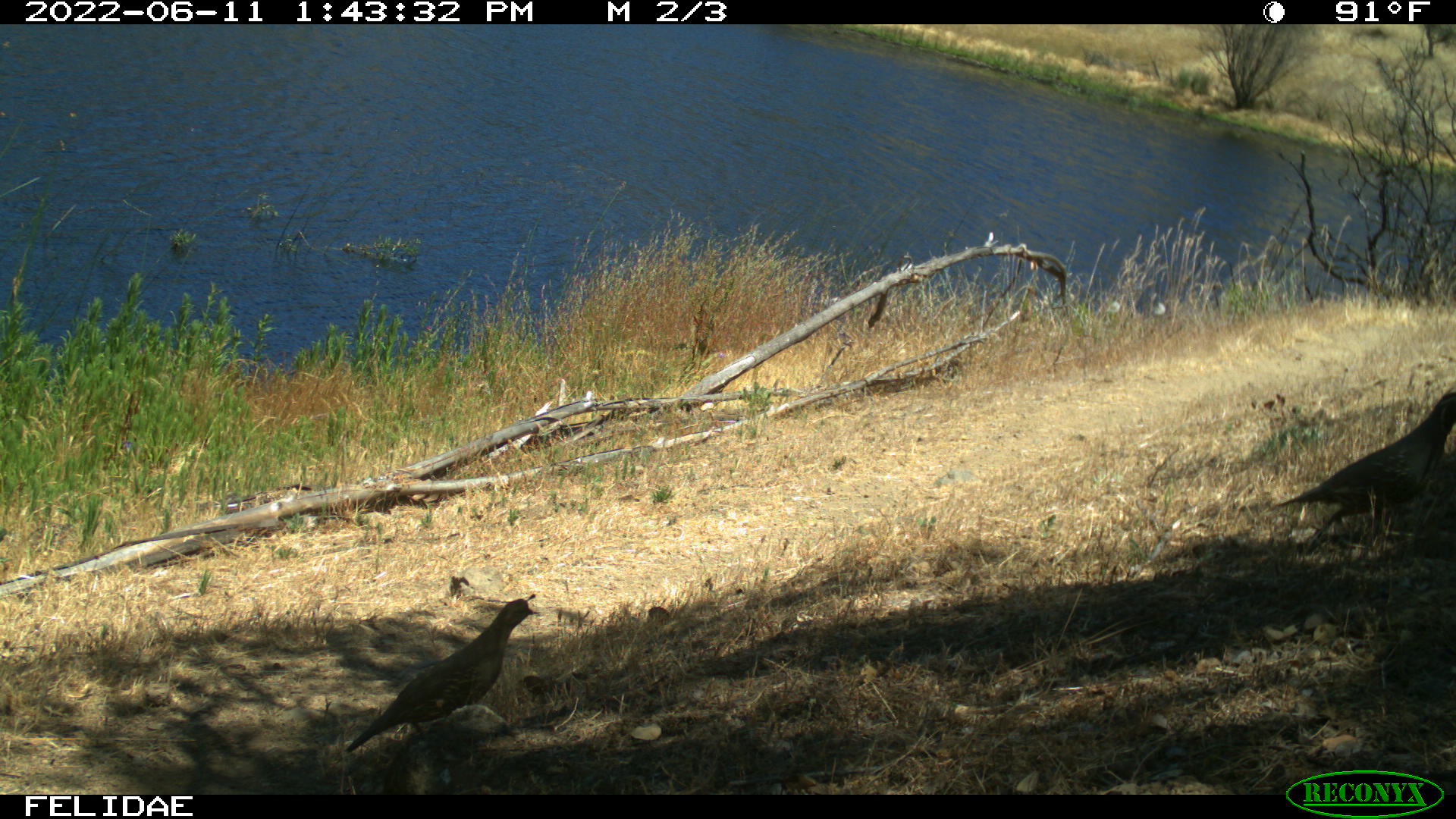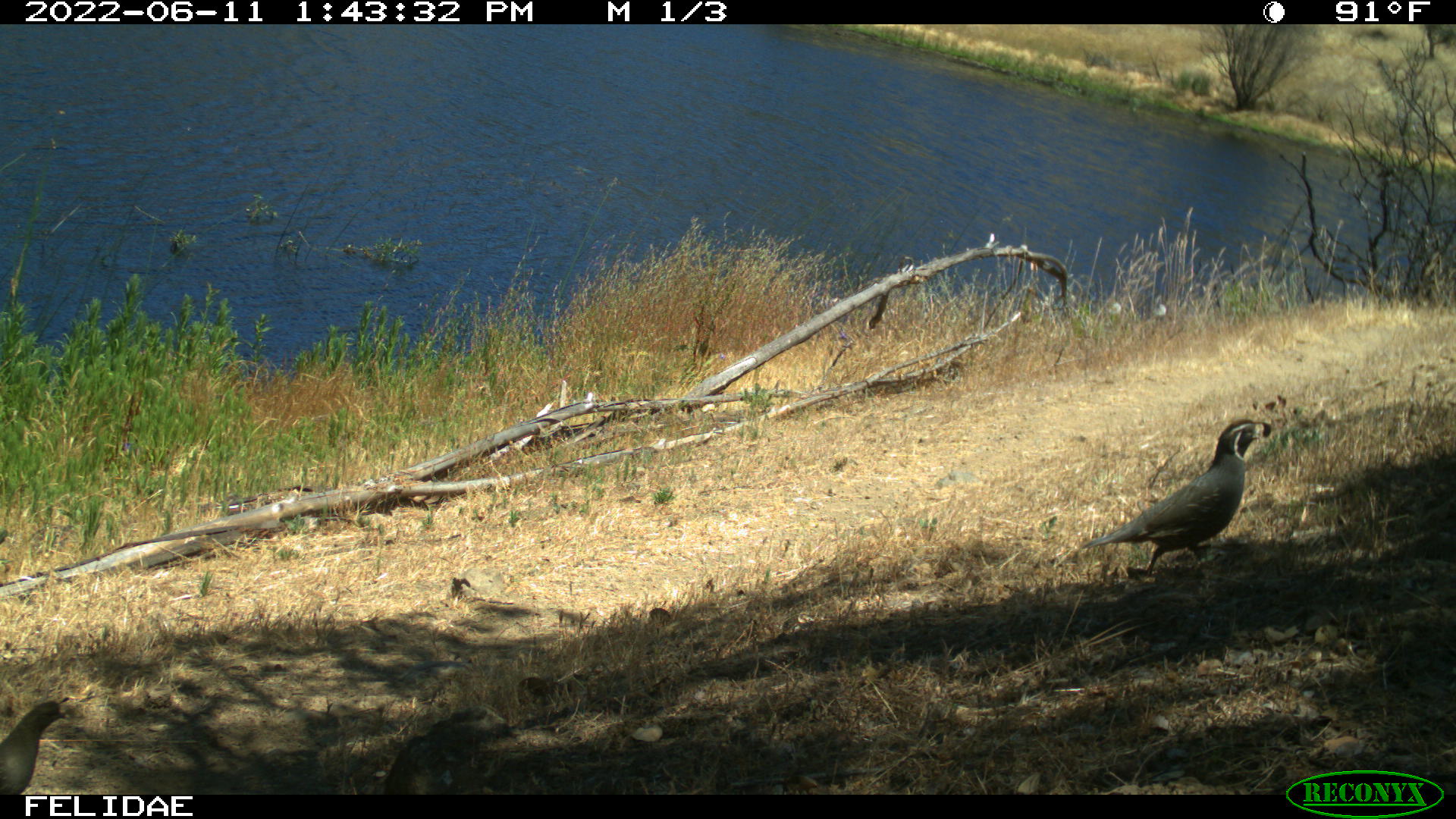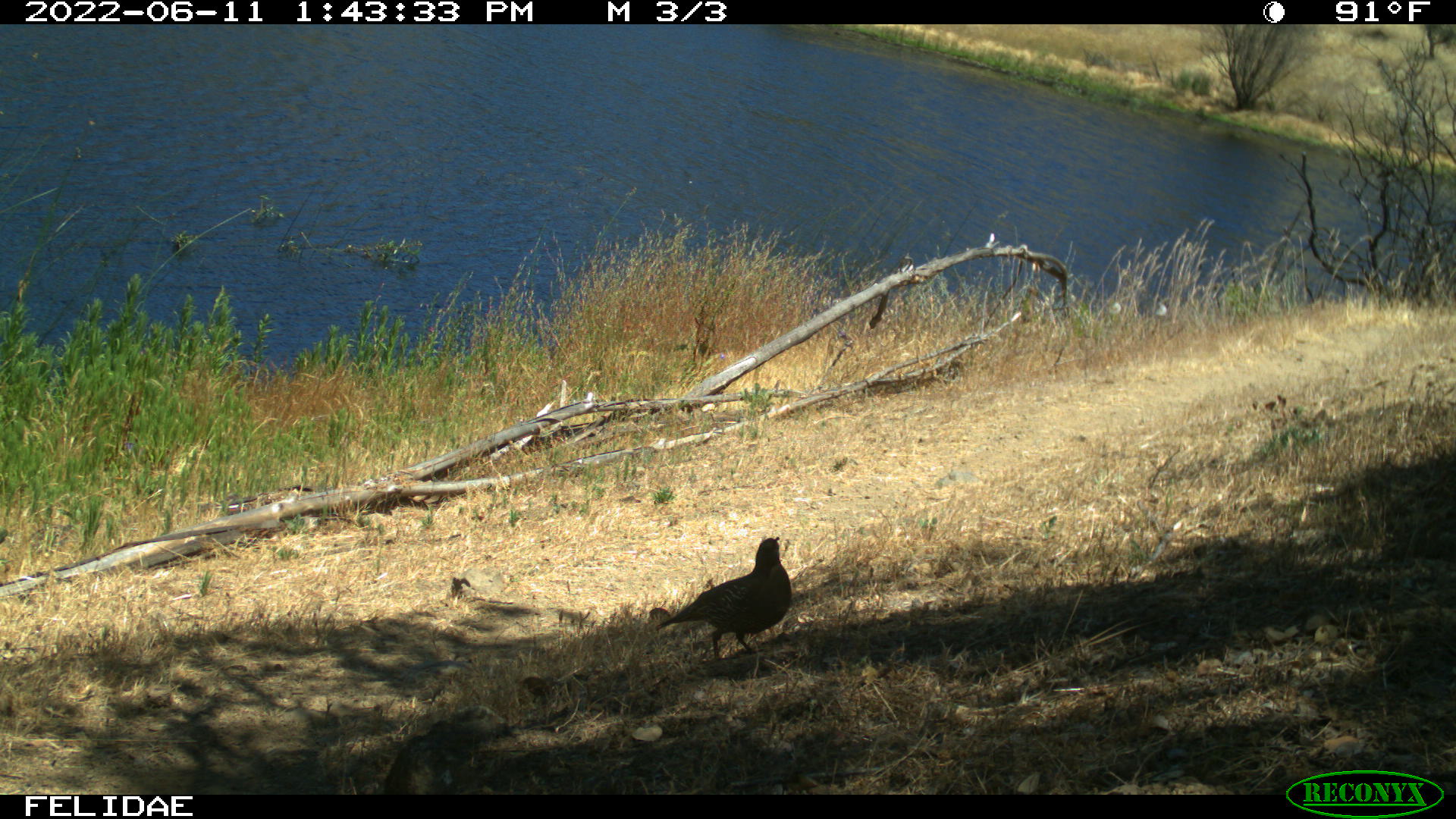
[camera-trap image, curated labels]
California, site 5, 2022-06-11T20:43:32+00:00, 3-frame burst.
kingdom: Animalia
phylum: Chordata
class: Aves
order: Galliformes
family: Odontophoridae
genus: Callipepla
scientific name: Callipepla californica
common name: california quail